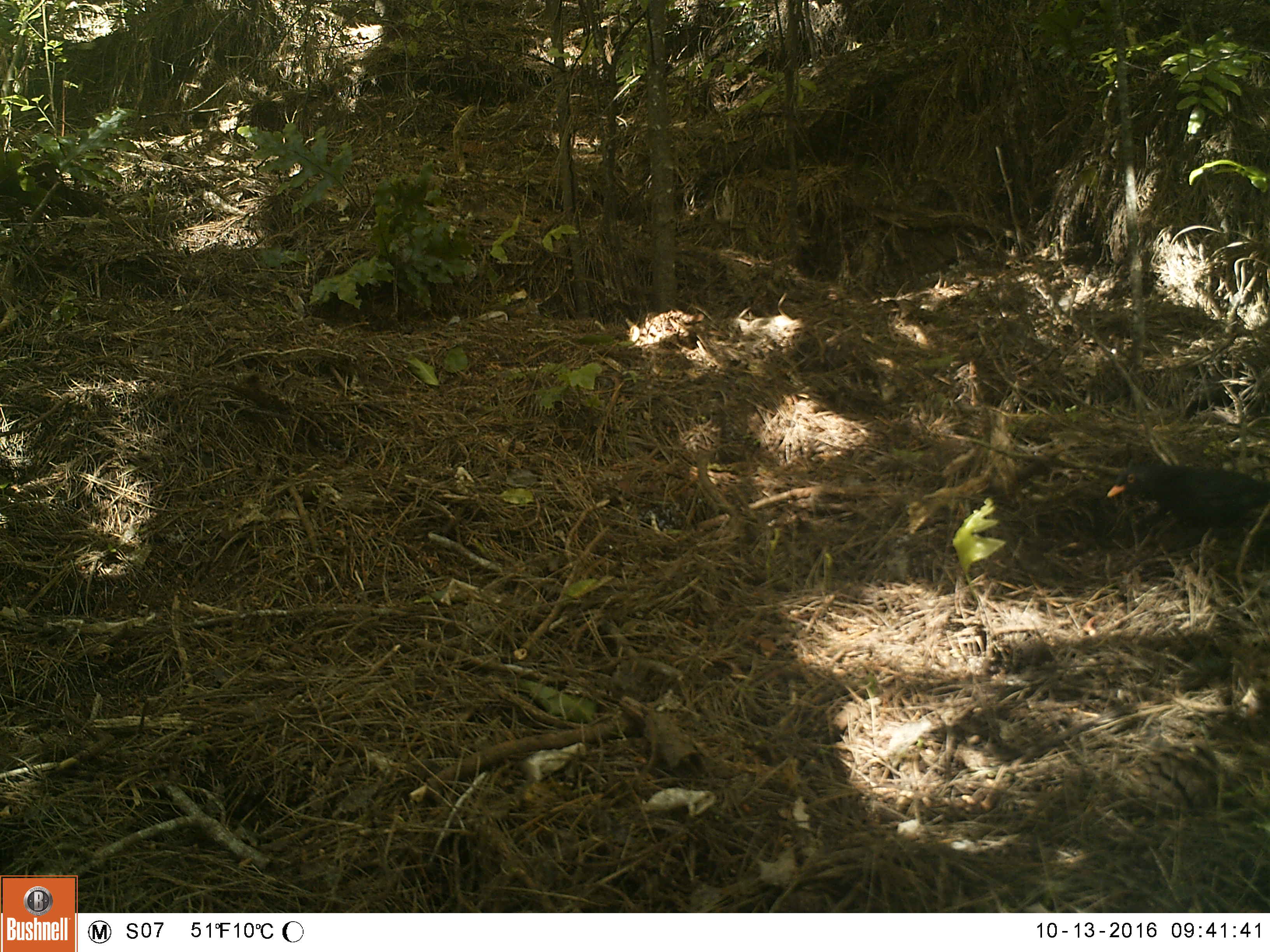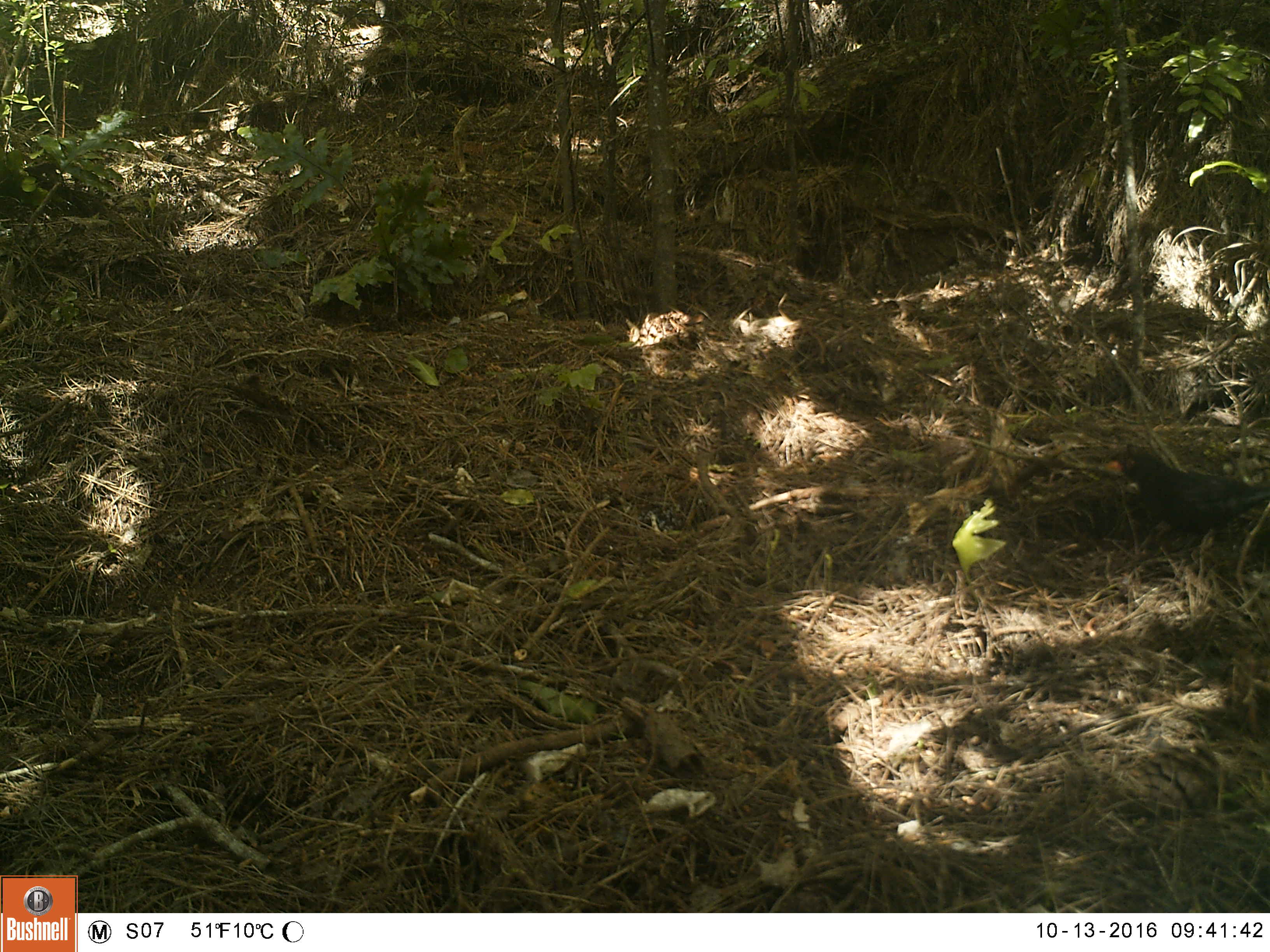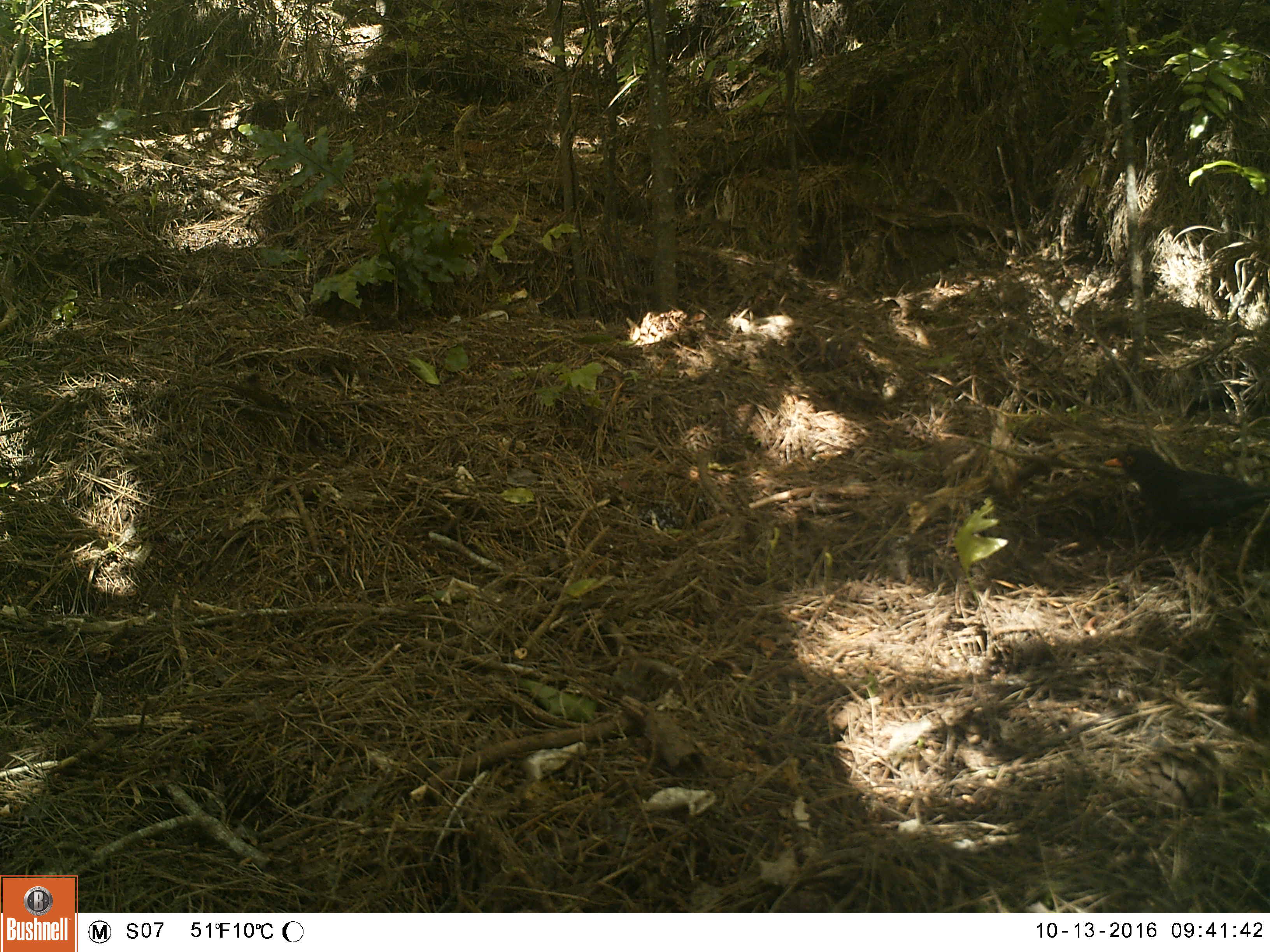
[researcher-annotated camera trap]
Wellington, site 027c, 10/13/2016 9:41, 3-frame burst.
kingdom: Animalia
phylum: Chordata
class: Aves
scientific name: Aves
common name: bird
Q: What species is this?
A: Bird (Aves).